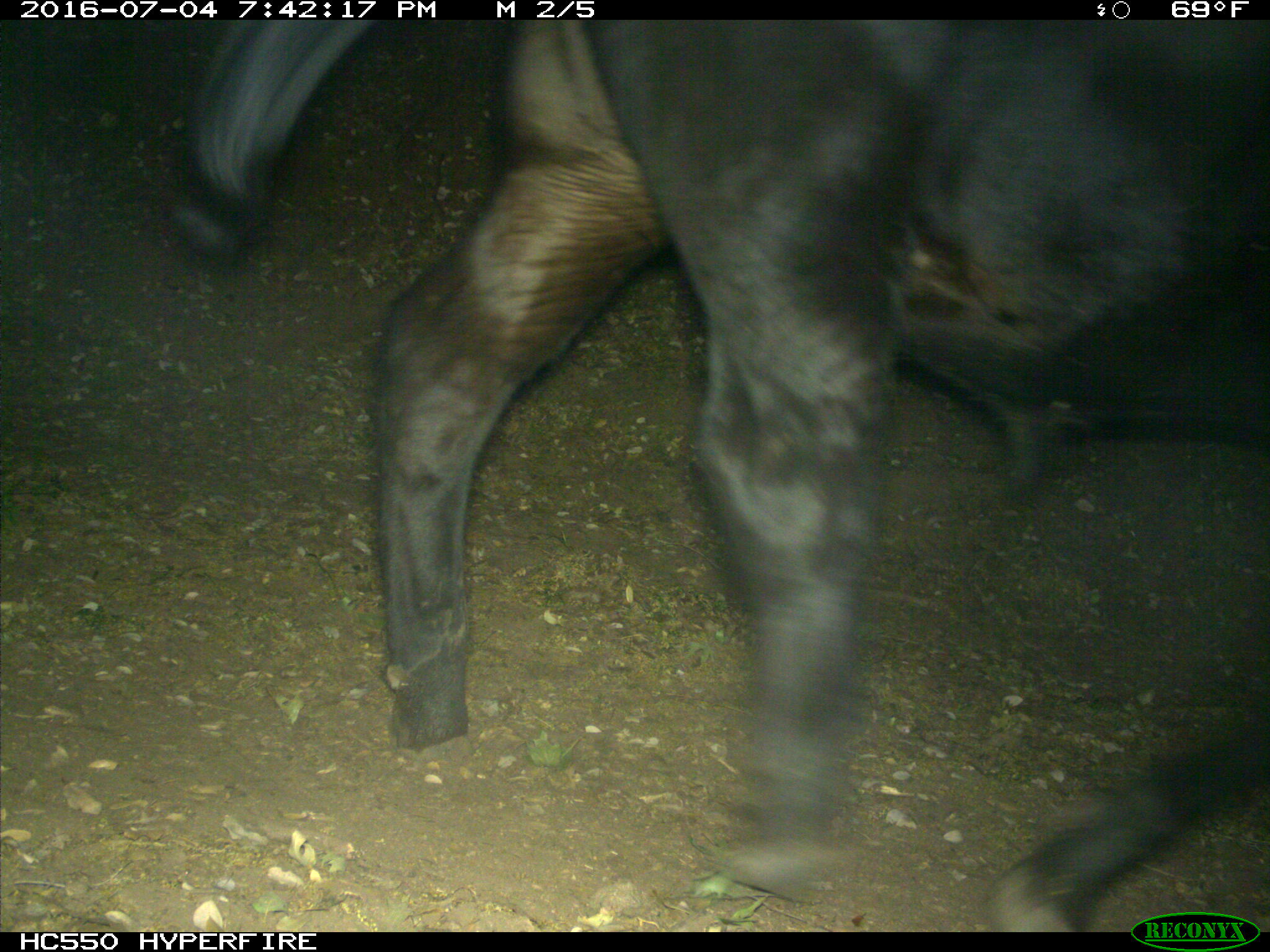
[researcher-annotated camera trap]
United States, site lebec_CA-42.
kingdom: Animalia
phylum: Chordata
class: Mammalia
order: Artiodactyla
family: Bovidae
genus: Bos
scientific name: Bos taurus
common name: domestic cow